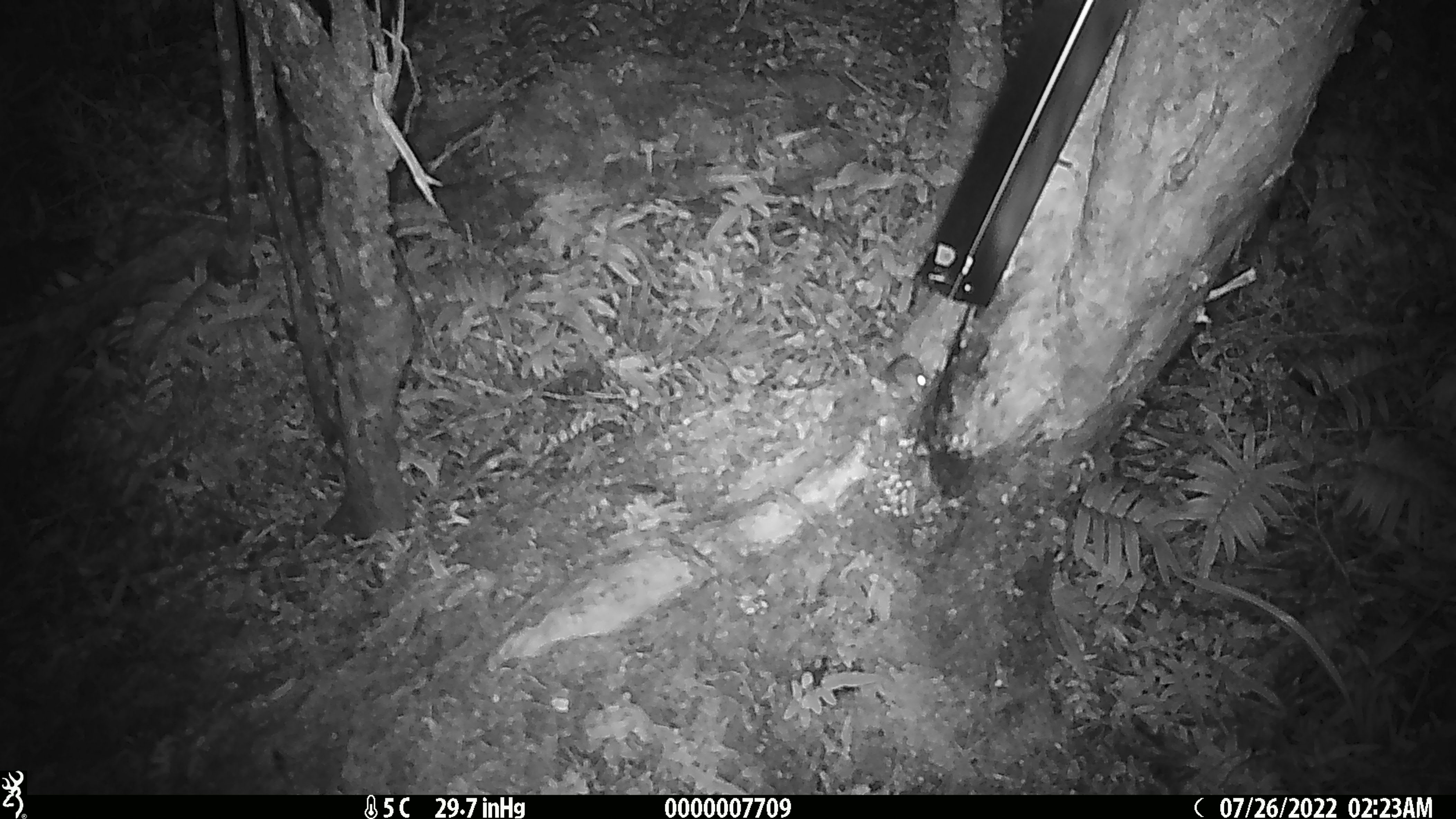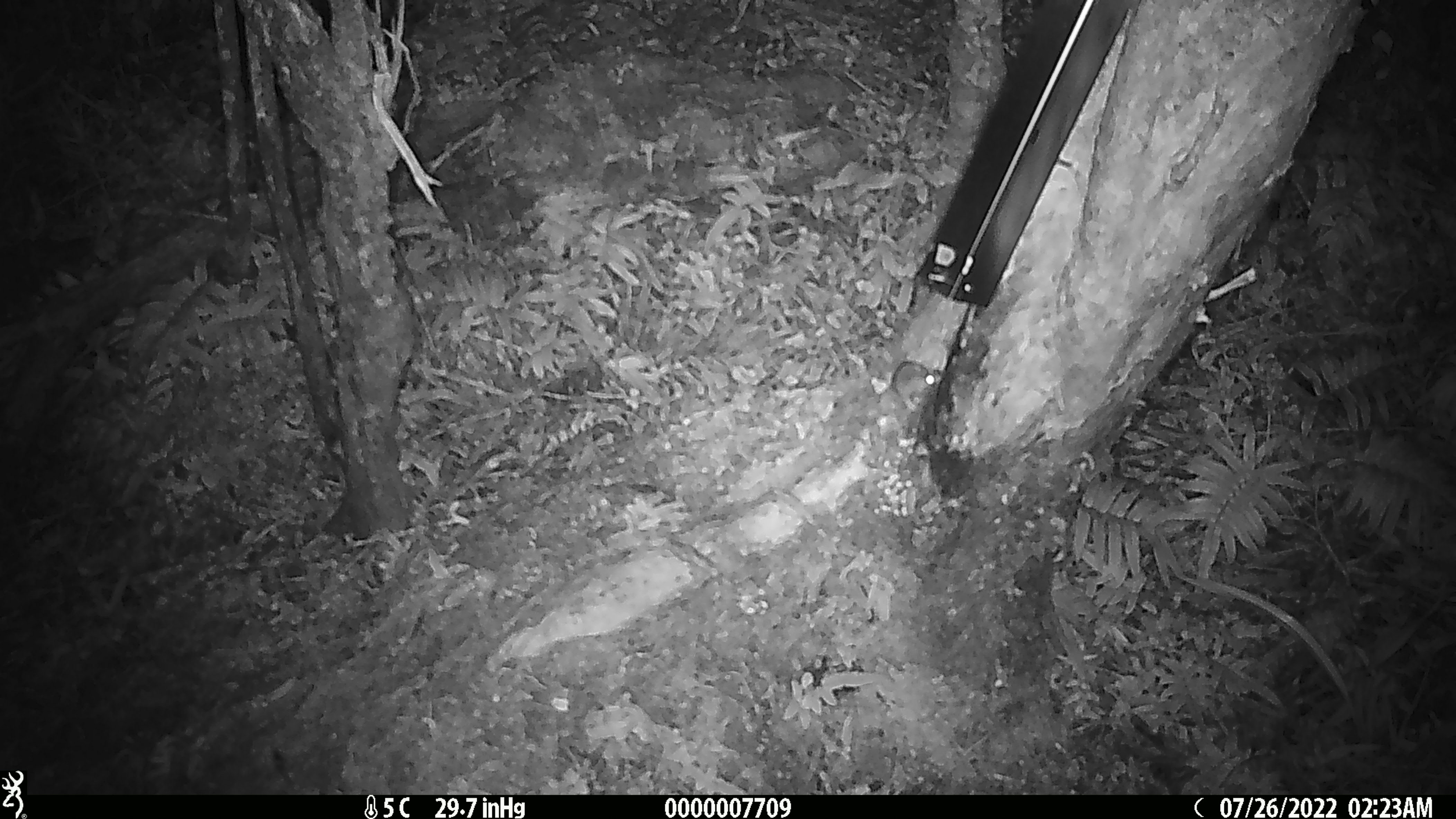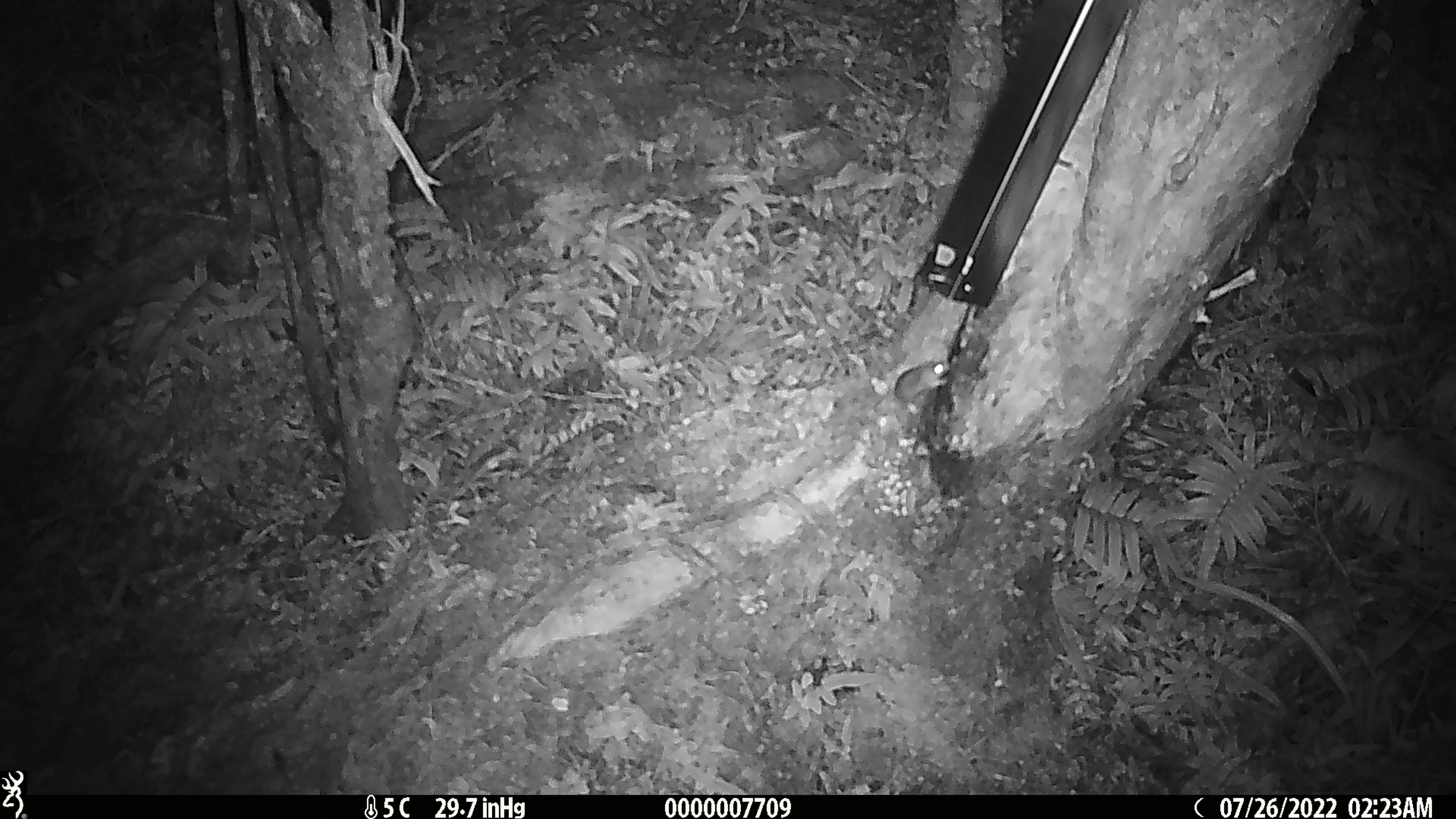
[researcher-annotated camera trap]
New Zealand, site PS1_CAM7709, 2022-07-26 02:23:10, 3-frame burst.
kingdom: Animalia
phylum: Chordata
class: Mammalia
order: Rodentia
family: Muridae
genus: Mus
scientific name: Mus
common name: mouse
Mouse (Mus).